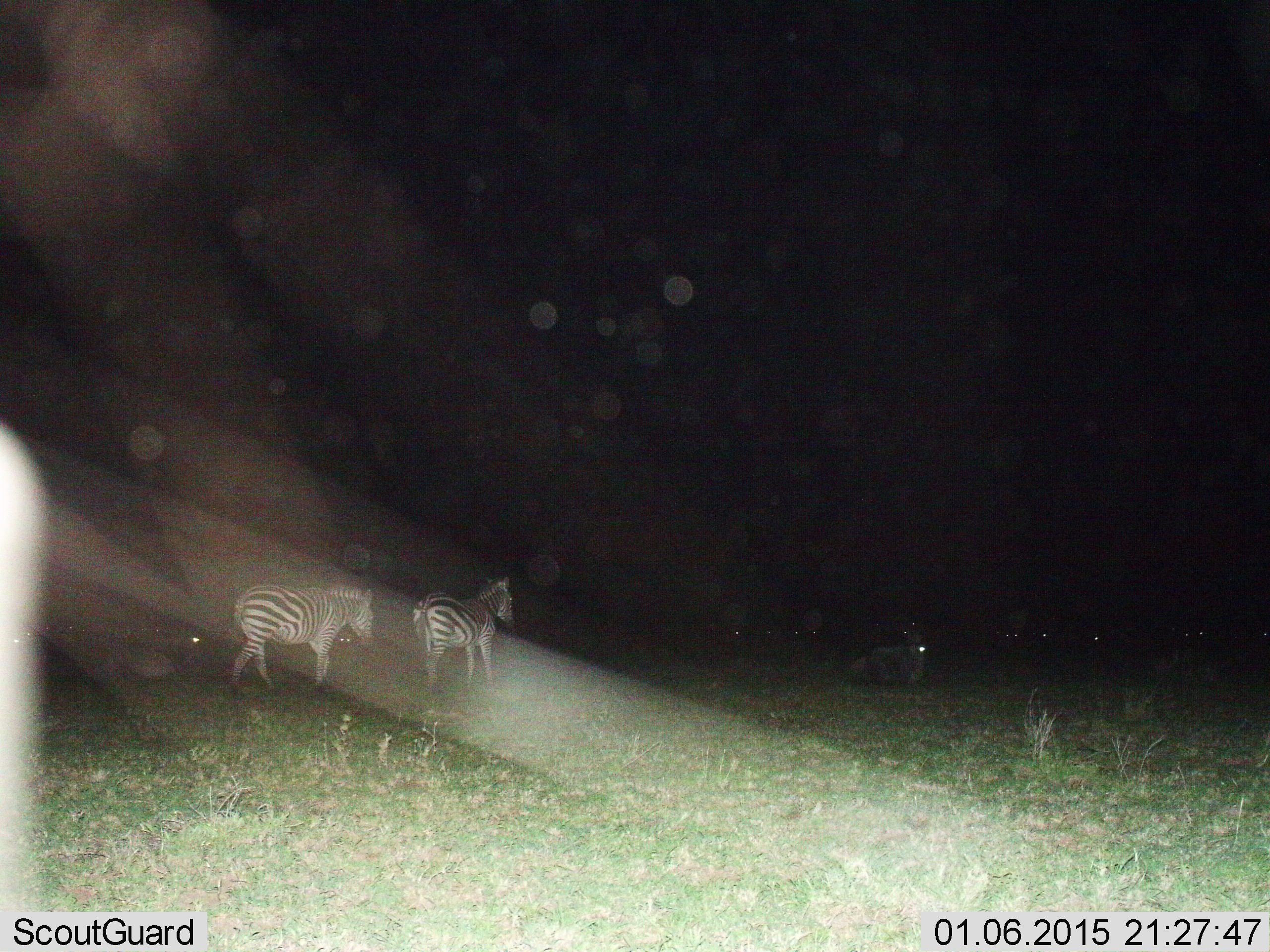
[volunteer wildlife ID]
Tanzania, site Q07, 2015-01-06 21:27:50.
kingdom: Animalia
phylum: Chordata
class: Mammalia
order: Perissodactyla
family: Equidae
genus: Equus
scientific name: Equus quagga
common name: plains zebra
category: zebra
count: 2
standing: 26%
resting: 16%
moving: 84%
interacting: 0%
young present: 0%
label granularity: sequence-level